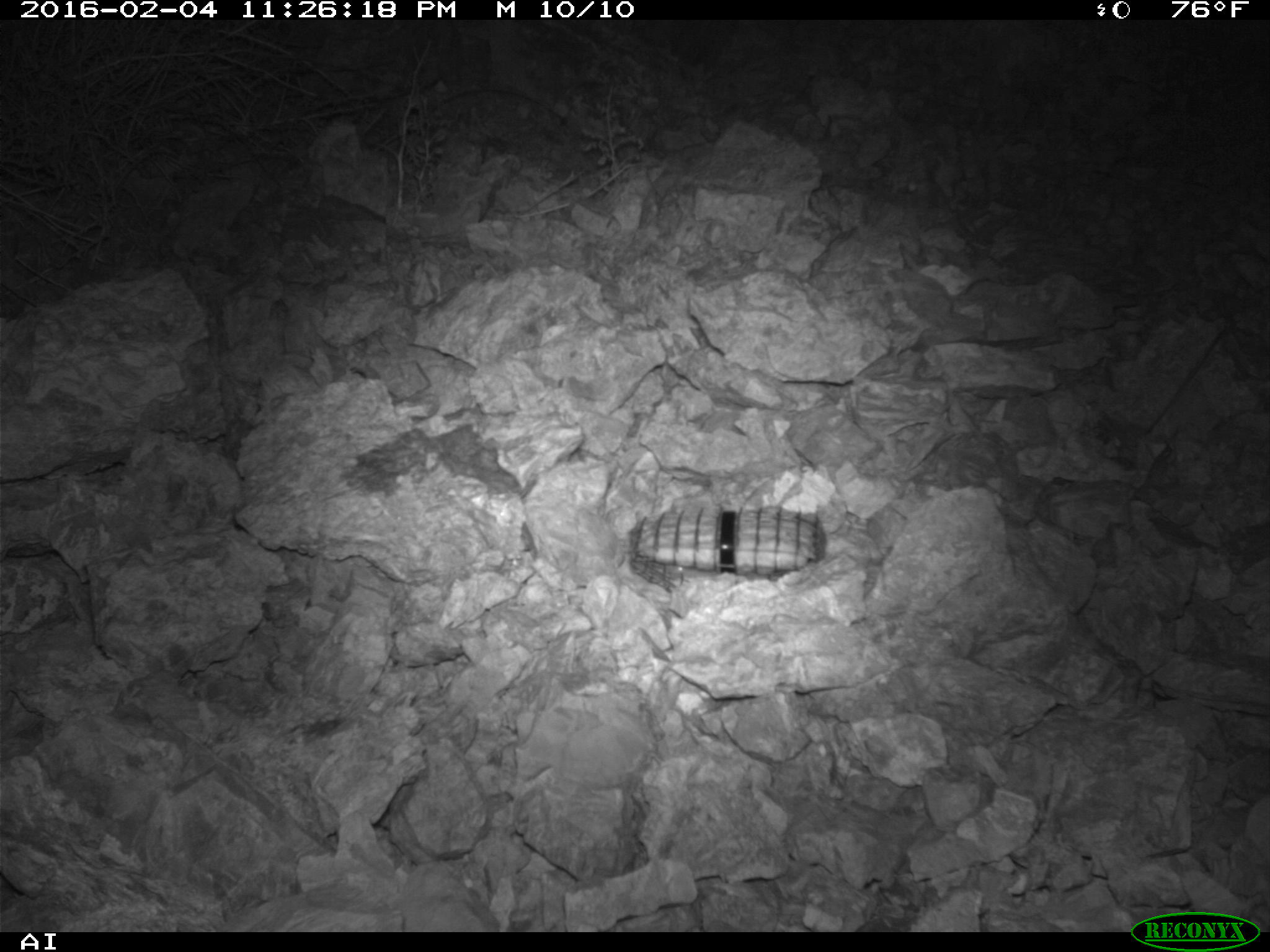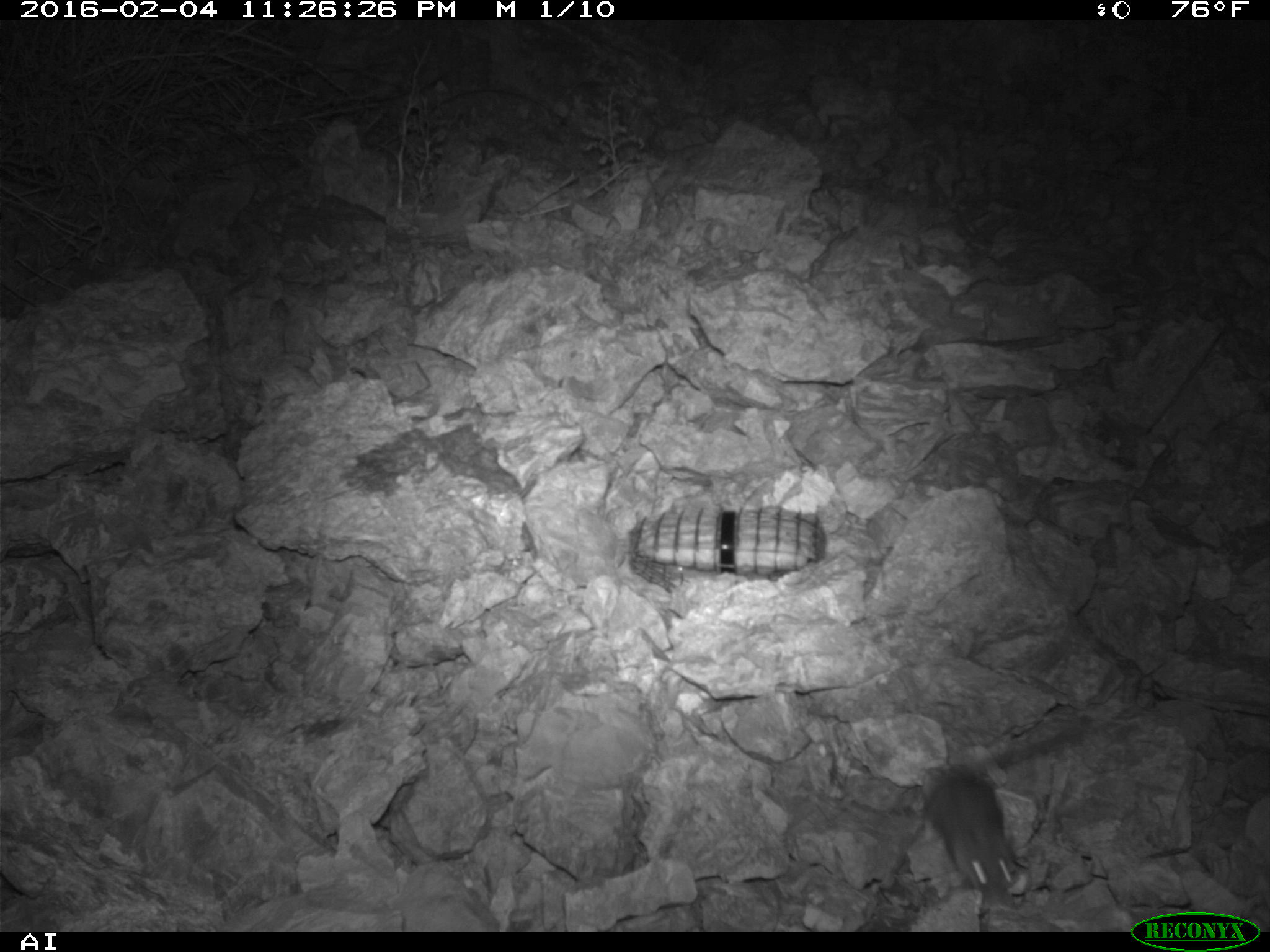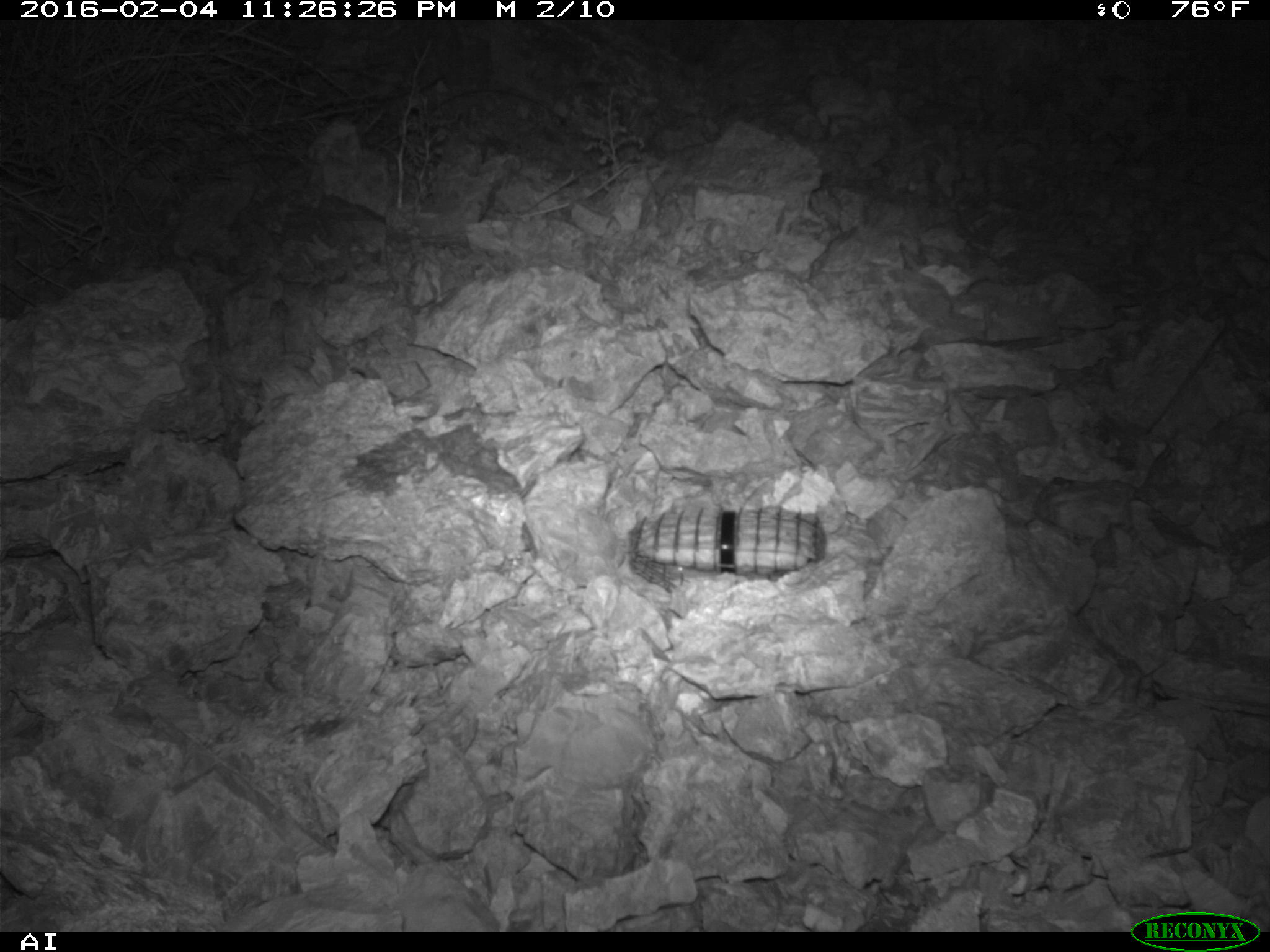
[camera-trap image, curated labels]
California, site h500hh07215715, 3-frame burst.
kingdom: Animalia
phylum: Chordata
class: Mammalia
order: Rodentia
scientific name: Rodentia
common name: rodent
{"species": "rodent (Rodentia)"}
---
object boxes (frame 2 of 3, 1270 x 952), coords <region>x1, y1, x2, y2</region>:
rodent: <region>920, 731, 1075, 906</region>